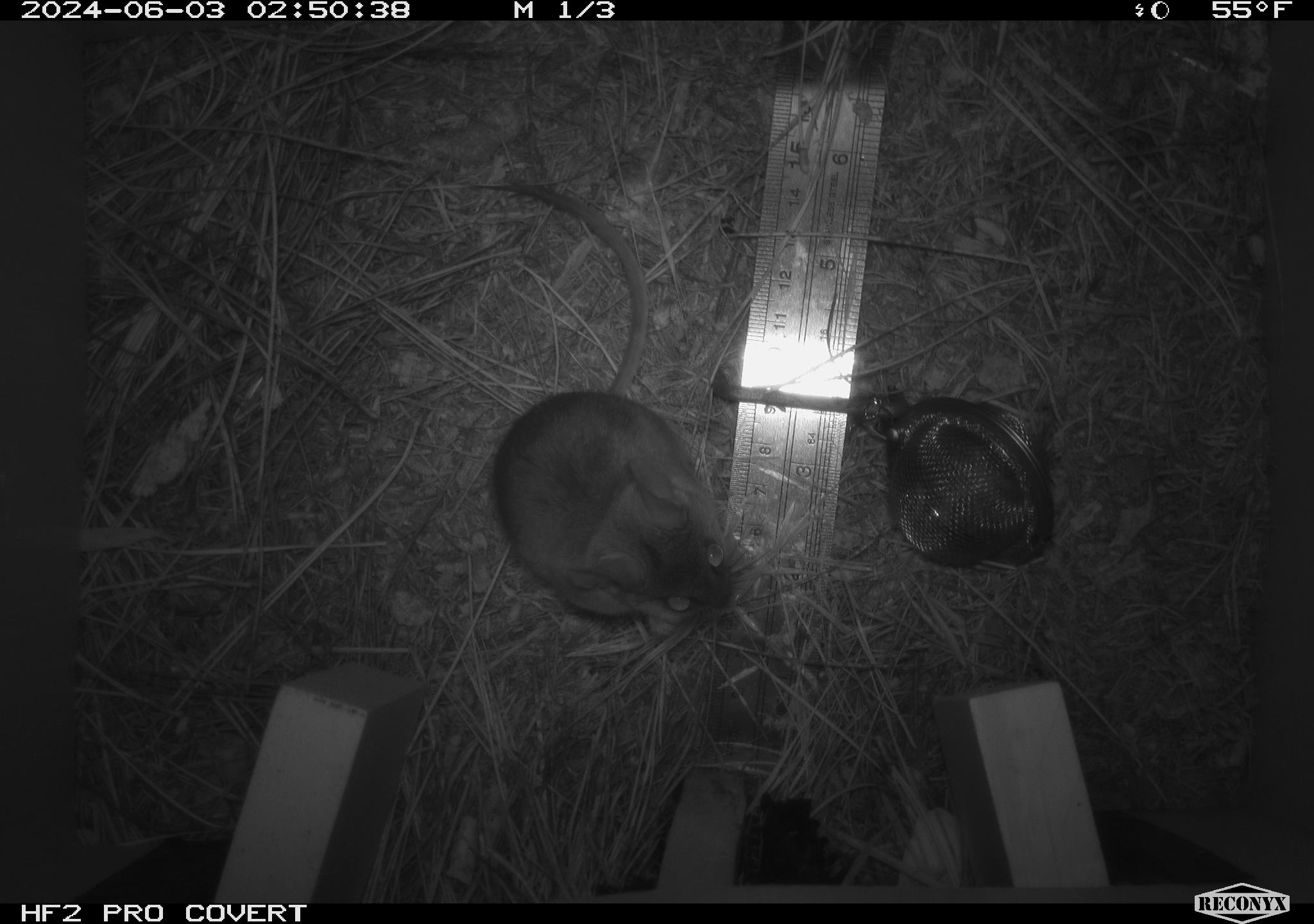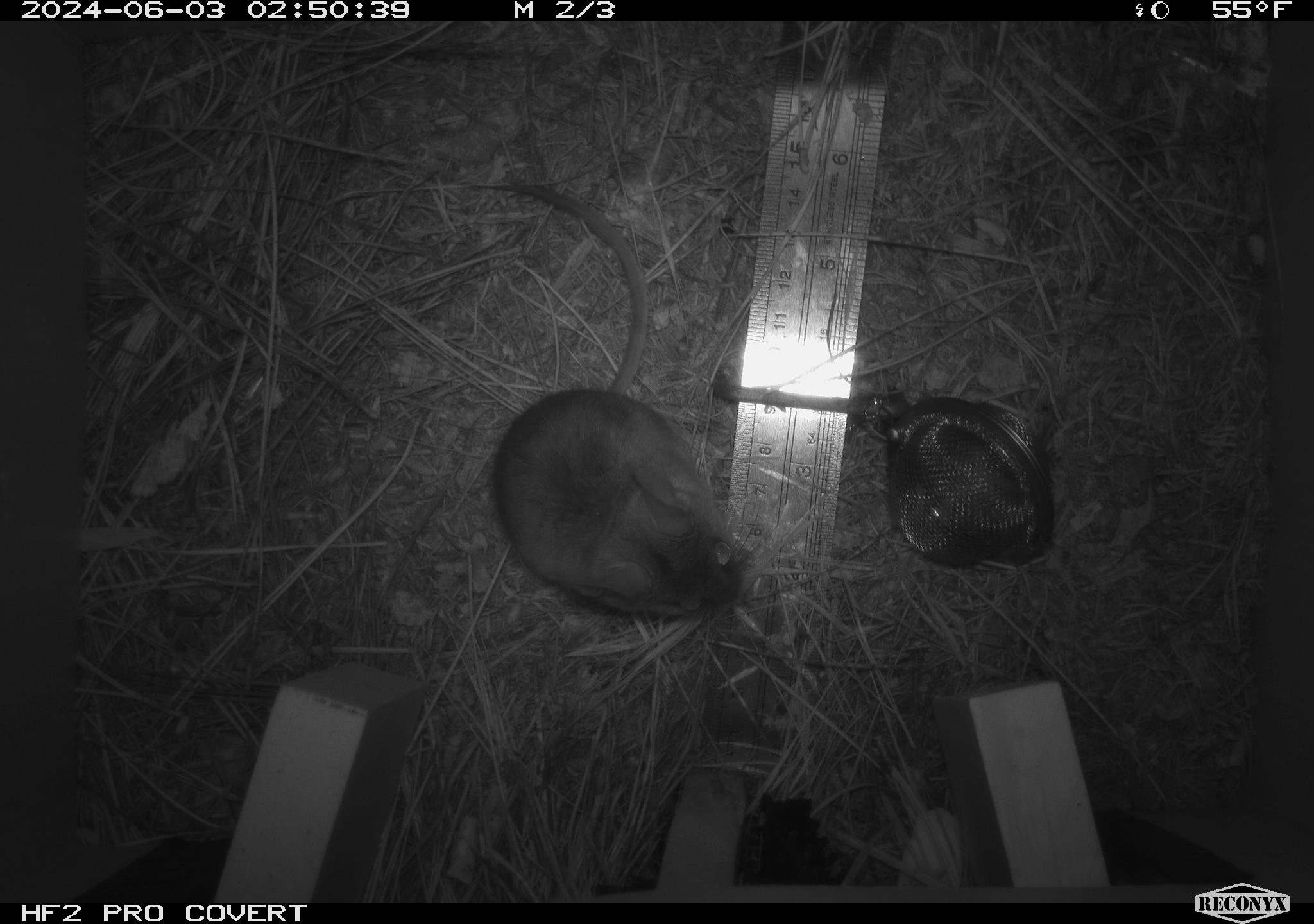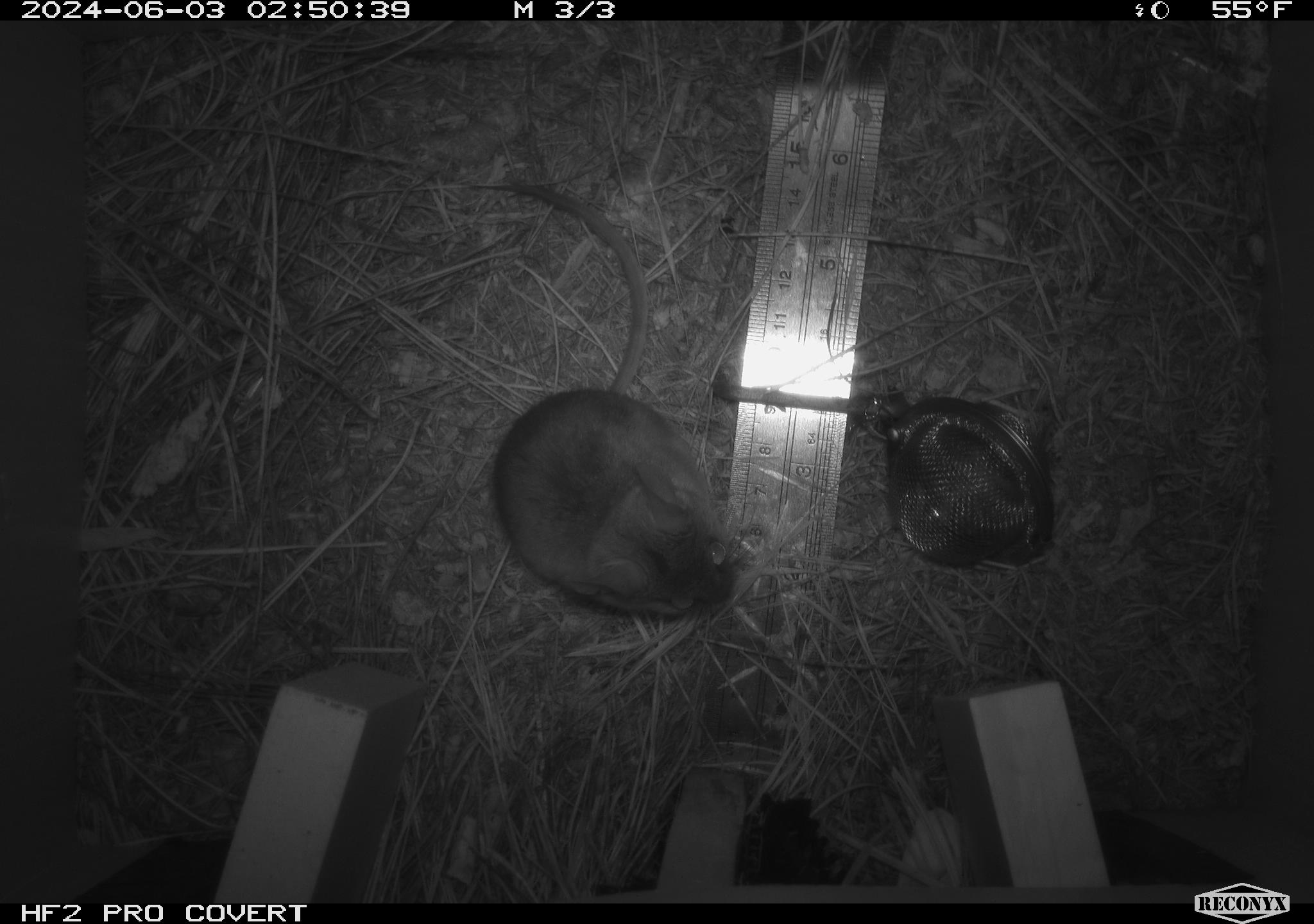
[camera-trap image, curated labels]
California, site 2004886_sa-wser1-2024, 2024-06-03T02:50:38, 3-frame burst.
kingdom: Animalia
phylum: Chordata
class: Mammalia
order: Rodentia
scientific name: Rodentia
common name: mouse species